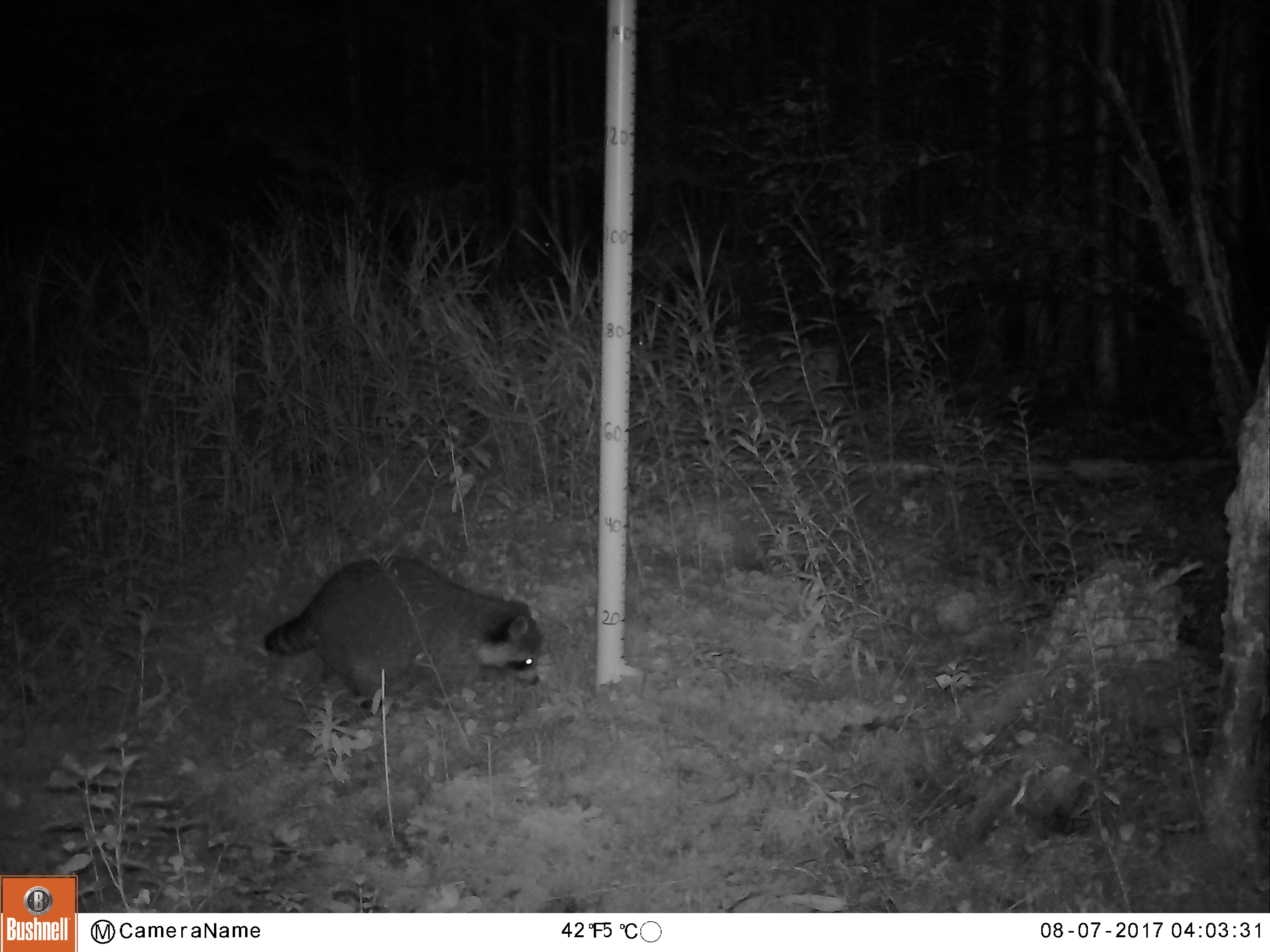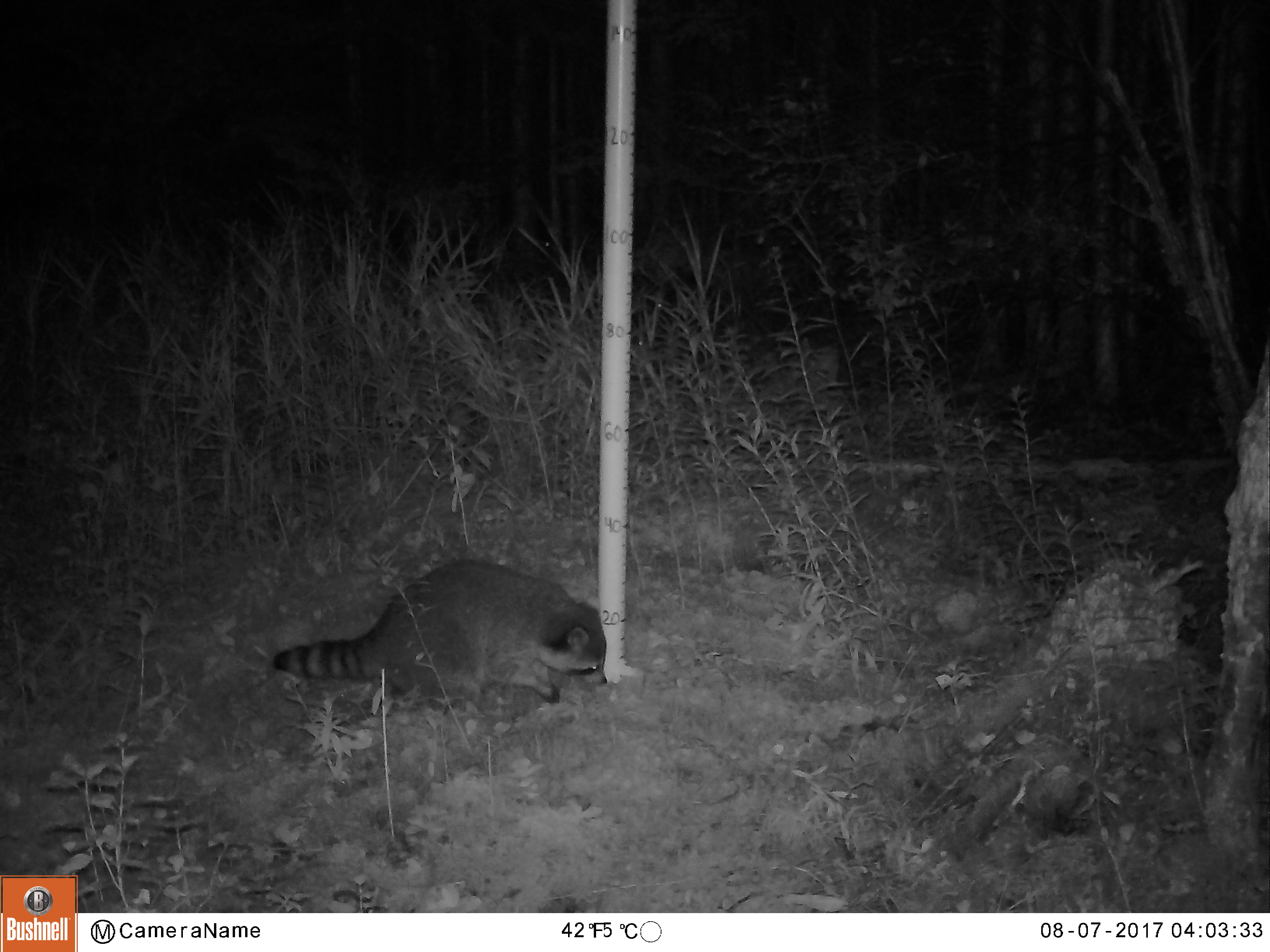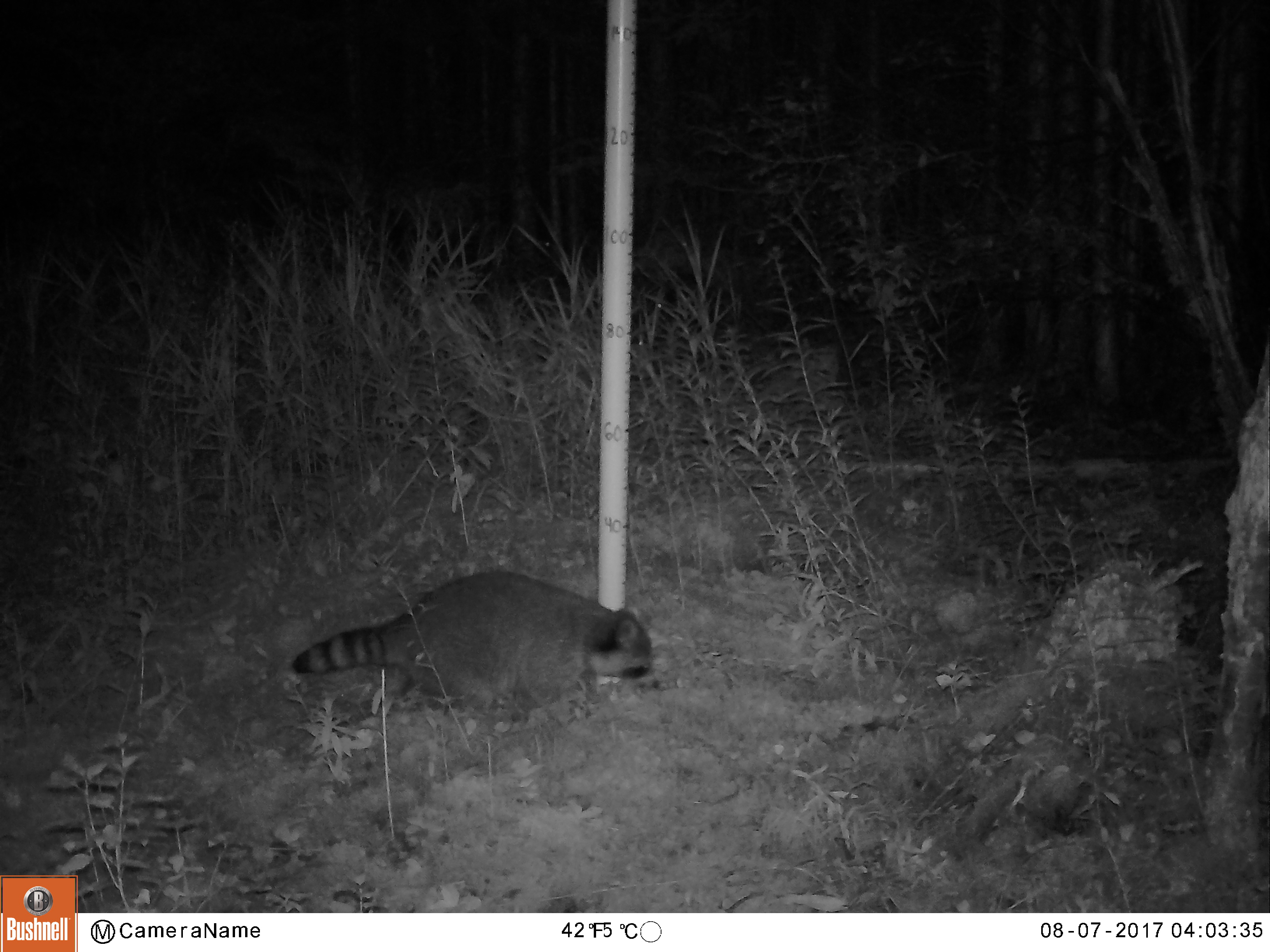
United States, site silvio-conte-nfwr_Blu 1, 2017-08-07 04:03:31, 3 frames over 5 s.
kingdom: Animalia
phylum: Chordata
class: Mammalia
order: Carnivora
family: Procyonidae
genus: Procyon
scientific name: Procyon lotor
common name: raccoon